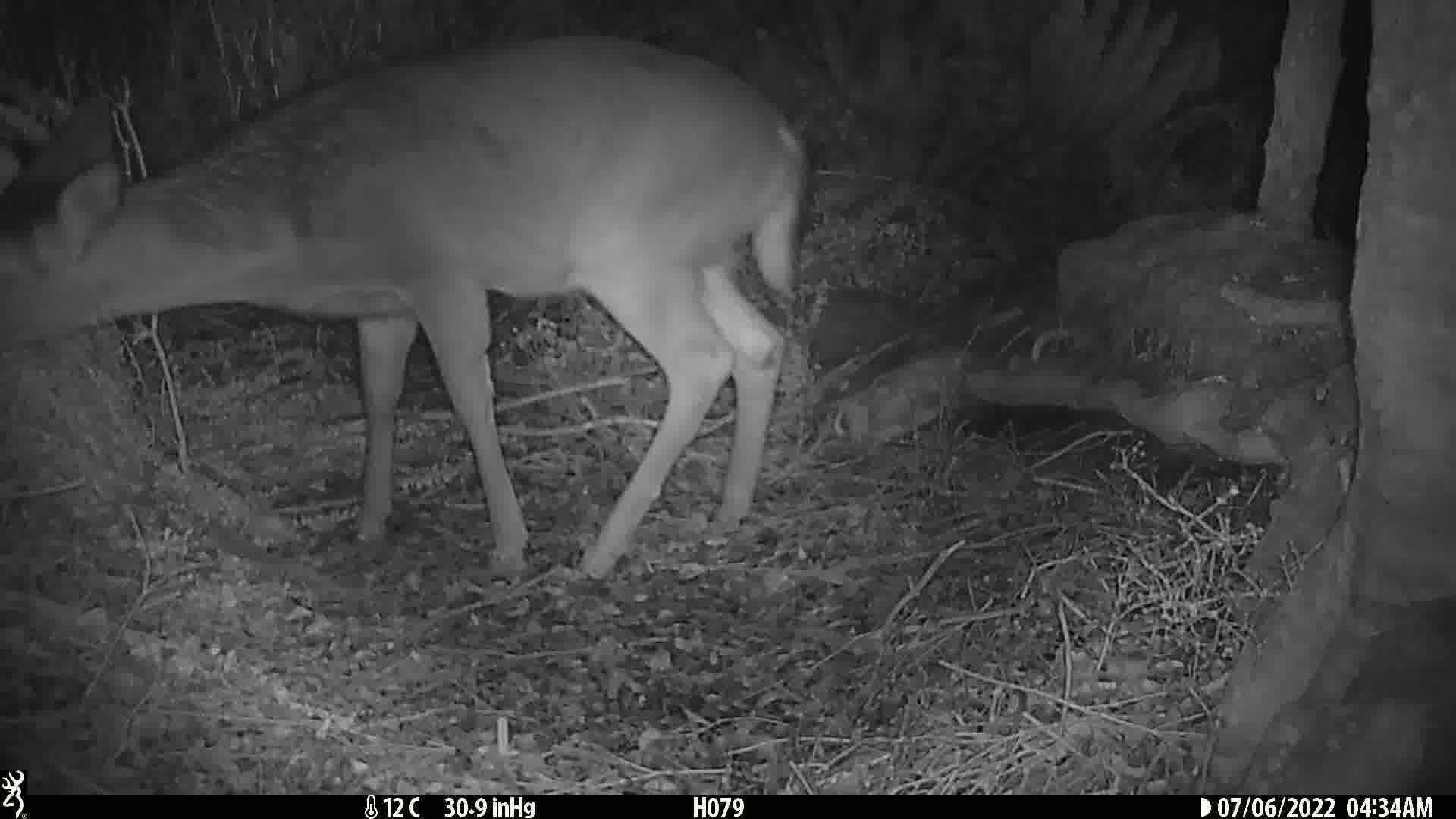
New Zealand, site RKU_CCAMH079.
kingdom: Animalia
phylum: Chordata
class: Mammalia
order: Artiodactyla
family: Cervidae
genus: Odocoileus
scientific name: Odocoileus virginianus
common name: white-tailed deer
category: white tailed deer